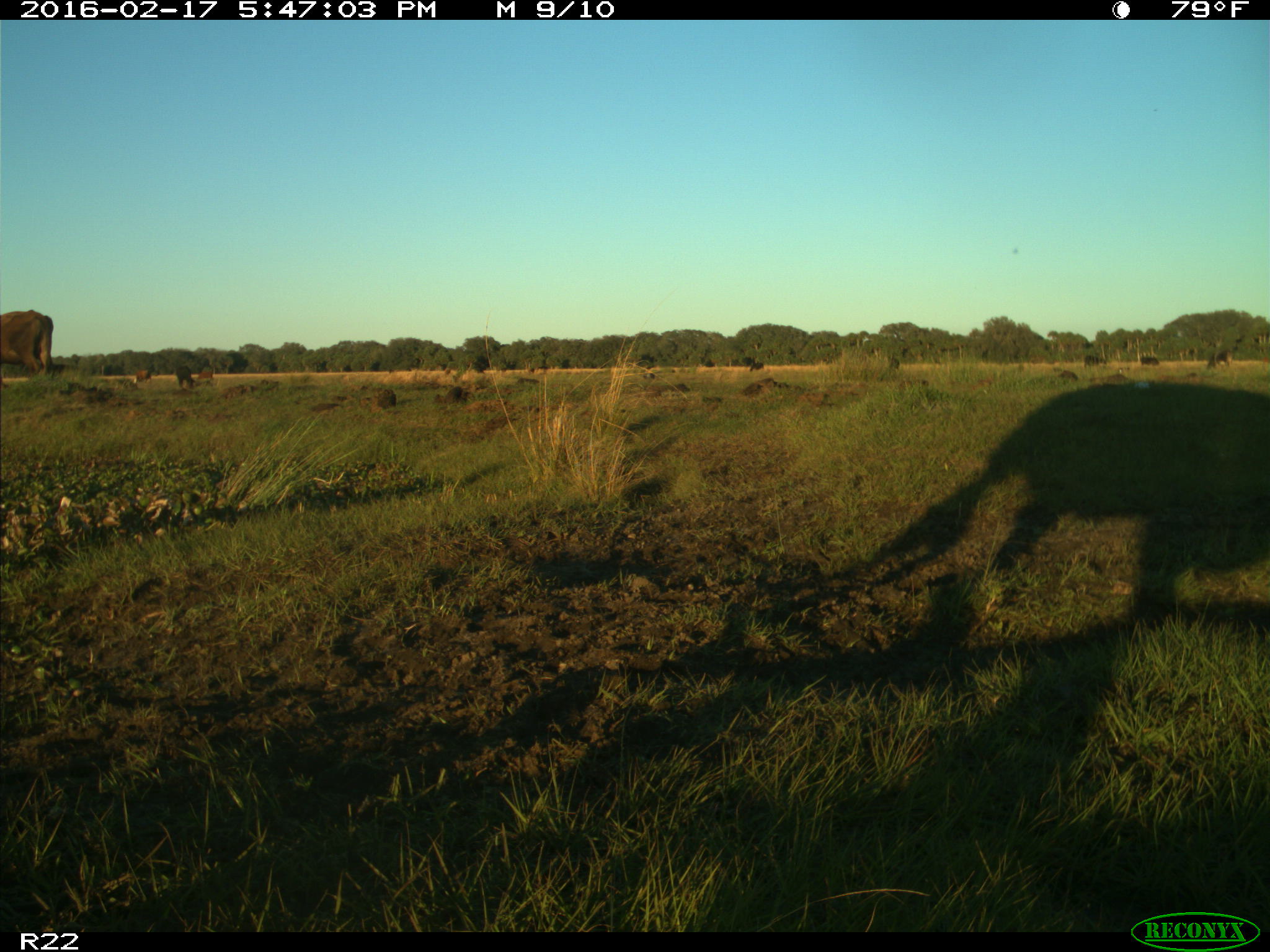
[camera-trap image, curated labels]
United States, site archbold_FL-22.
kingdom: Animalia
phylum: Chordata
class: Mammalia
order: Artiodactyla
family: Bovidae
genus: Bos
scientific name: Bos taurus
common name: domestic cow